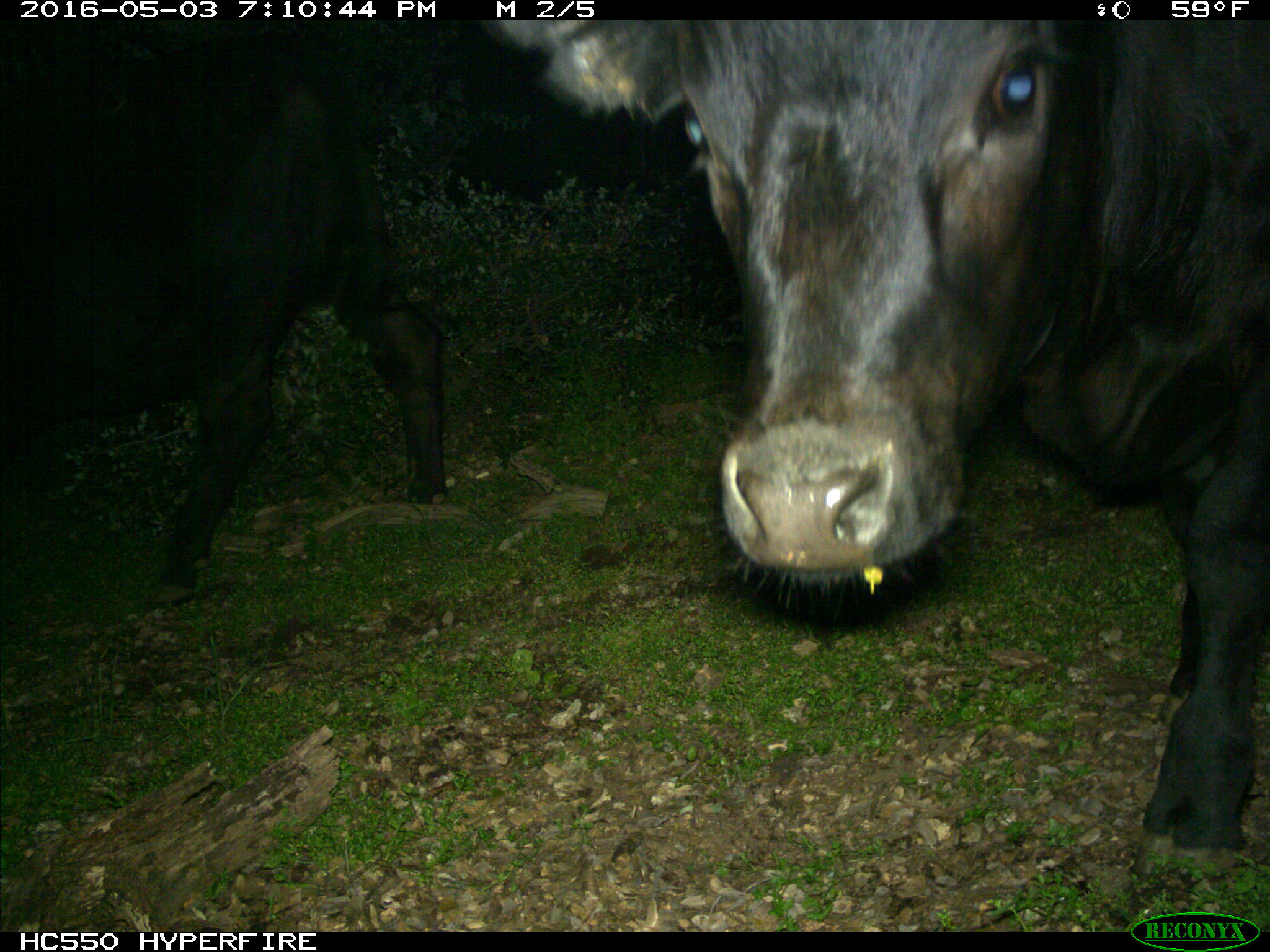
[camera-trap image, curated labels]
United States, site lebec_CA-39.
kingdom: Animalia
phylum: Chordata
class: Mammalia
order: Artiodactyla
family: Bovidae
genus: Bos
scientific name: Bos taurus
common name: domestic cow